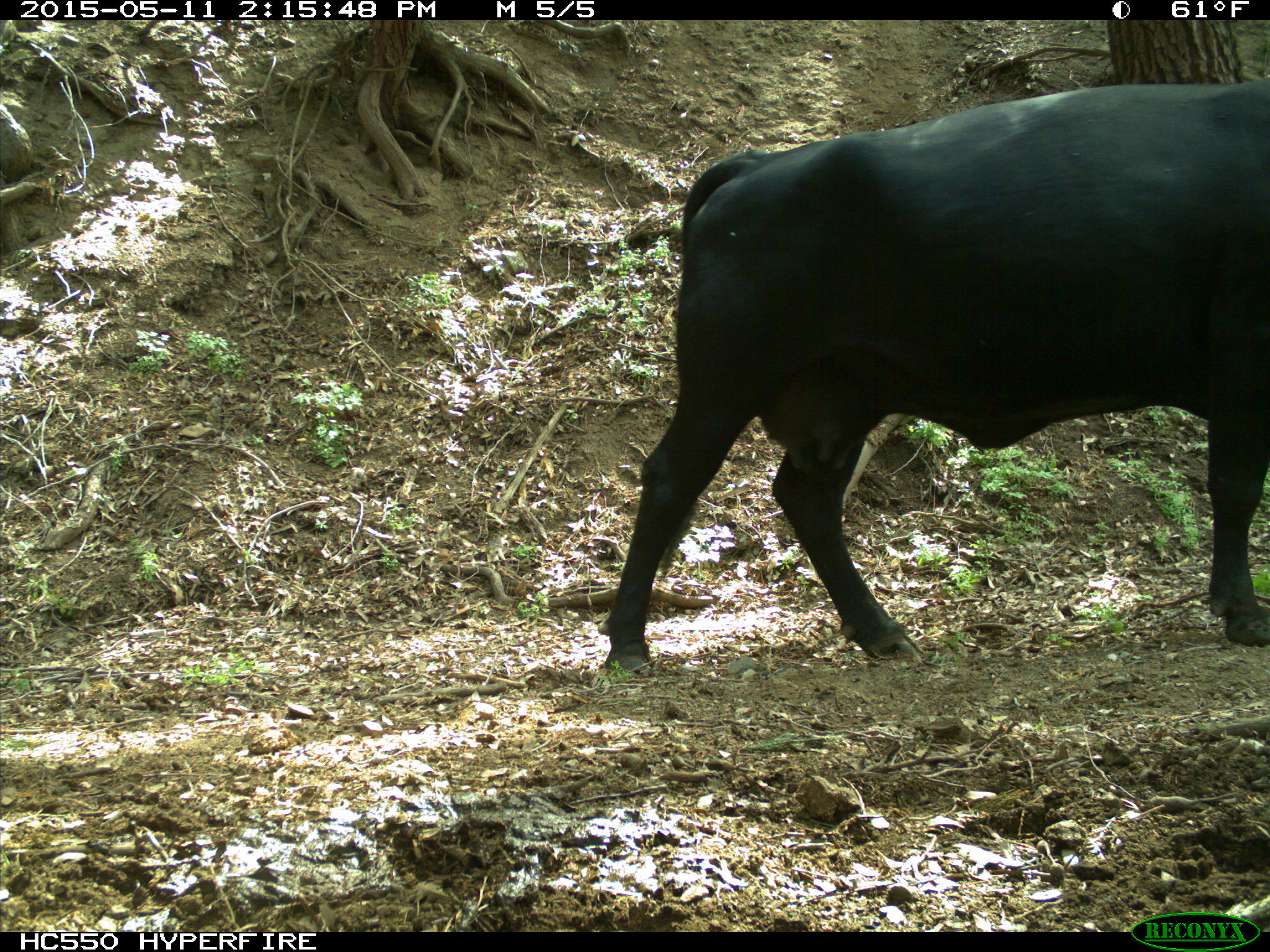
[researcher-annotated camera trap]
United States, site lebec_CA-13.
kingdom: Animalia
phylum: Chordata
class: Mammalia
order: Artiodactyla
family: Bovidae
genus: Bos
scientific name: Bos taurus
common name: domestic cow